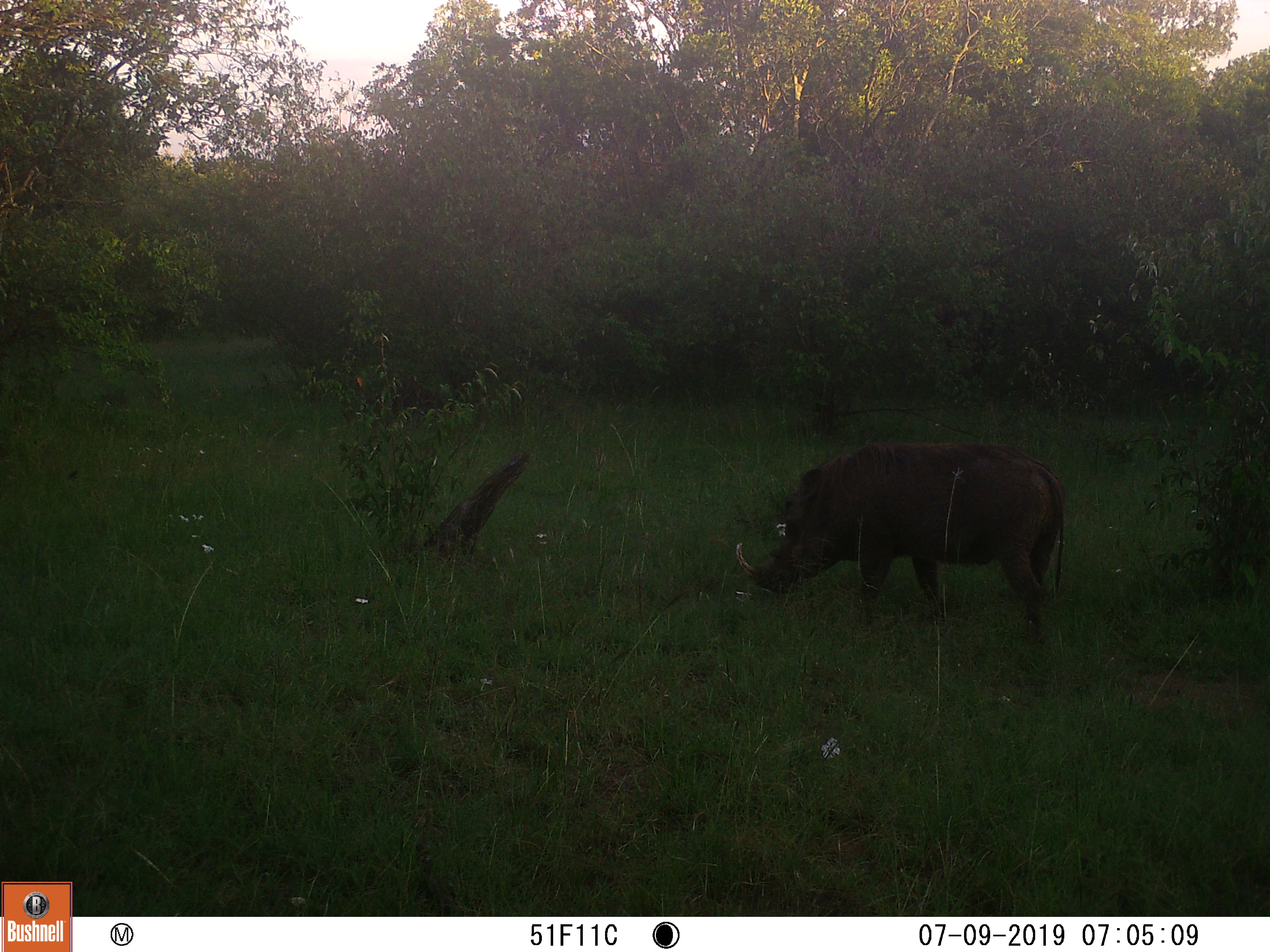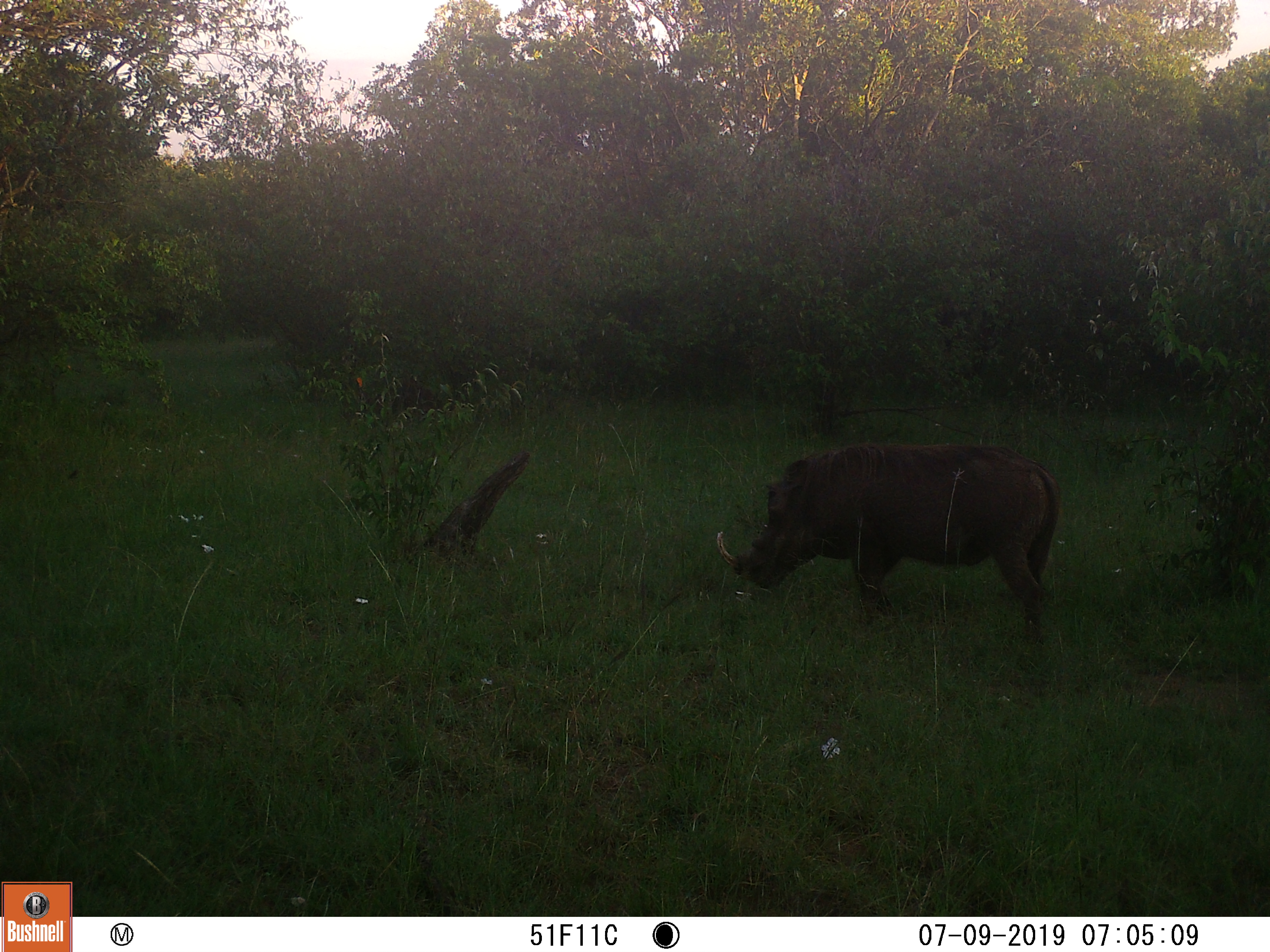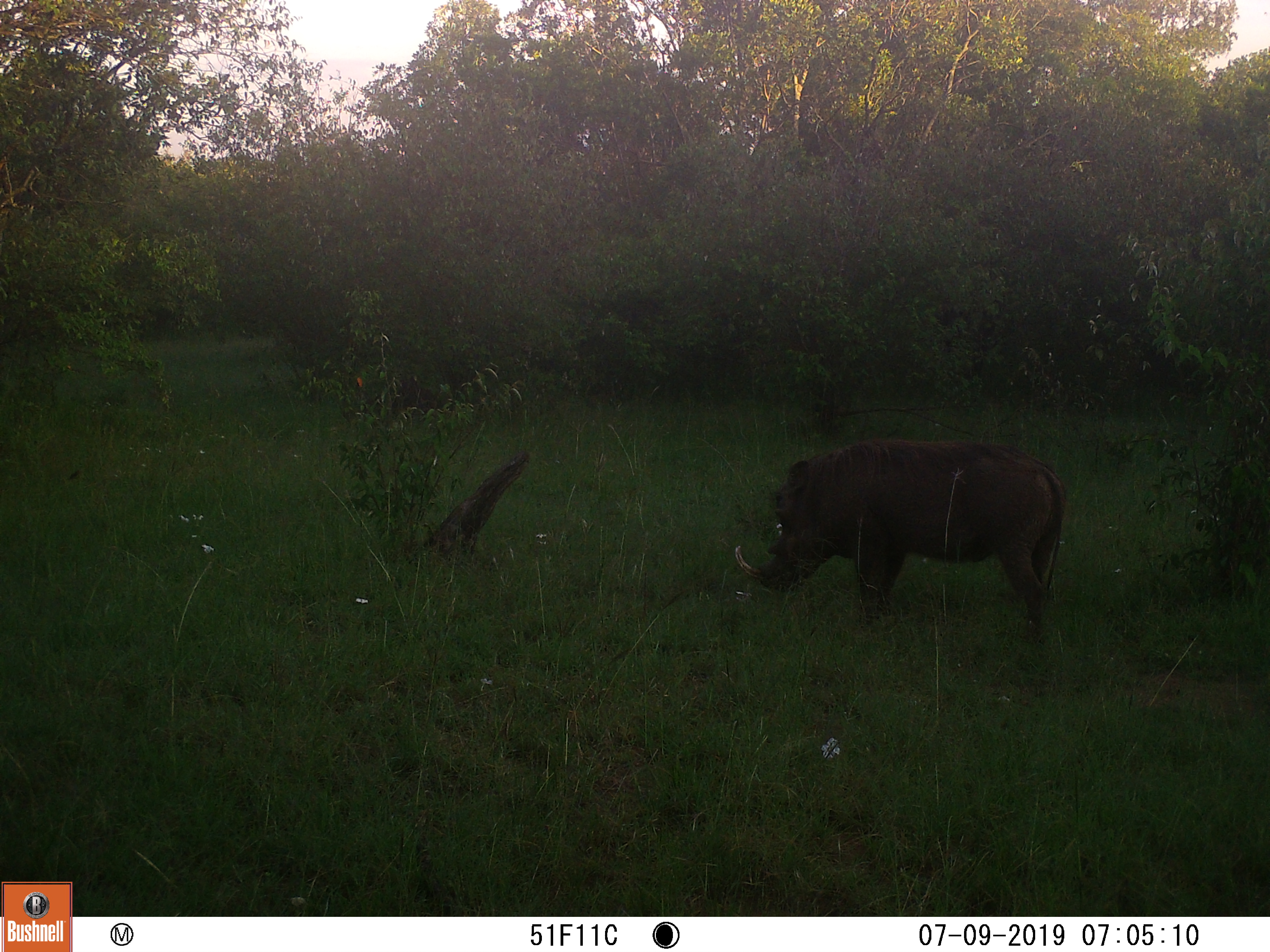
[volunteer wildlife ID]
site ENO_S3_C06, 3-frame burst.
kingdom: Animalia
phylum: Chordata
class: Mammalia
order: Artiodactyla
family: Suidae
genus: Phacochoerus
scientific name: Phacochoerus africanus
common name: warthog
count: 1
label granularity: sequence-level